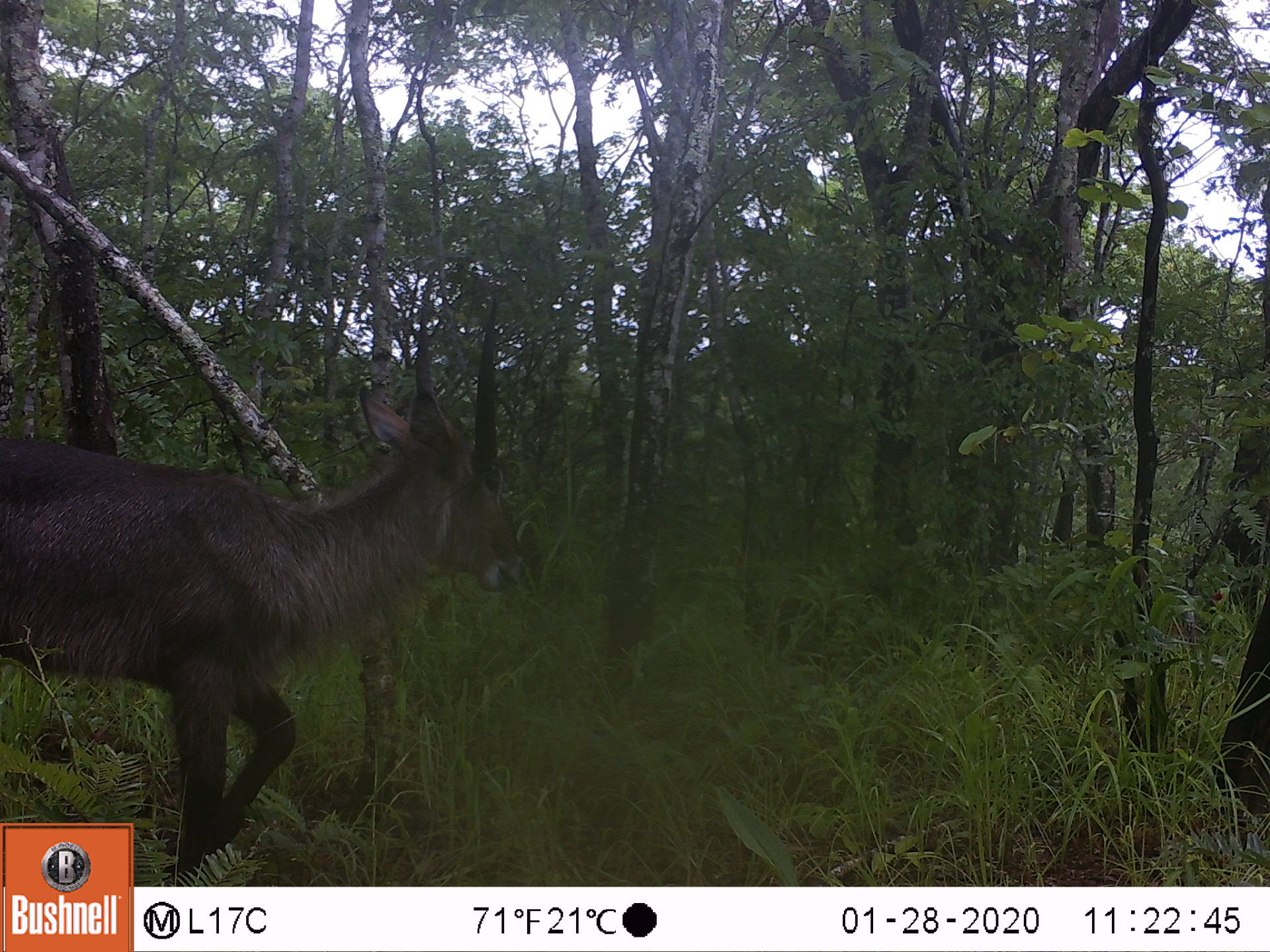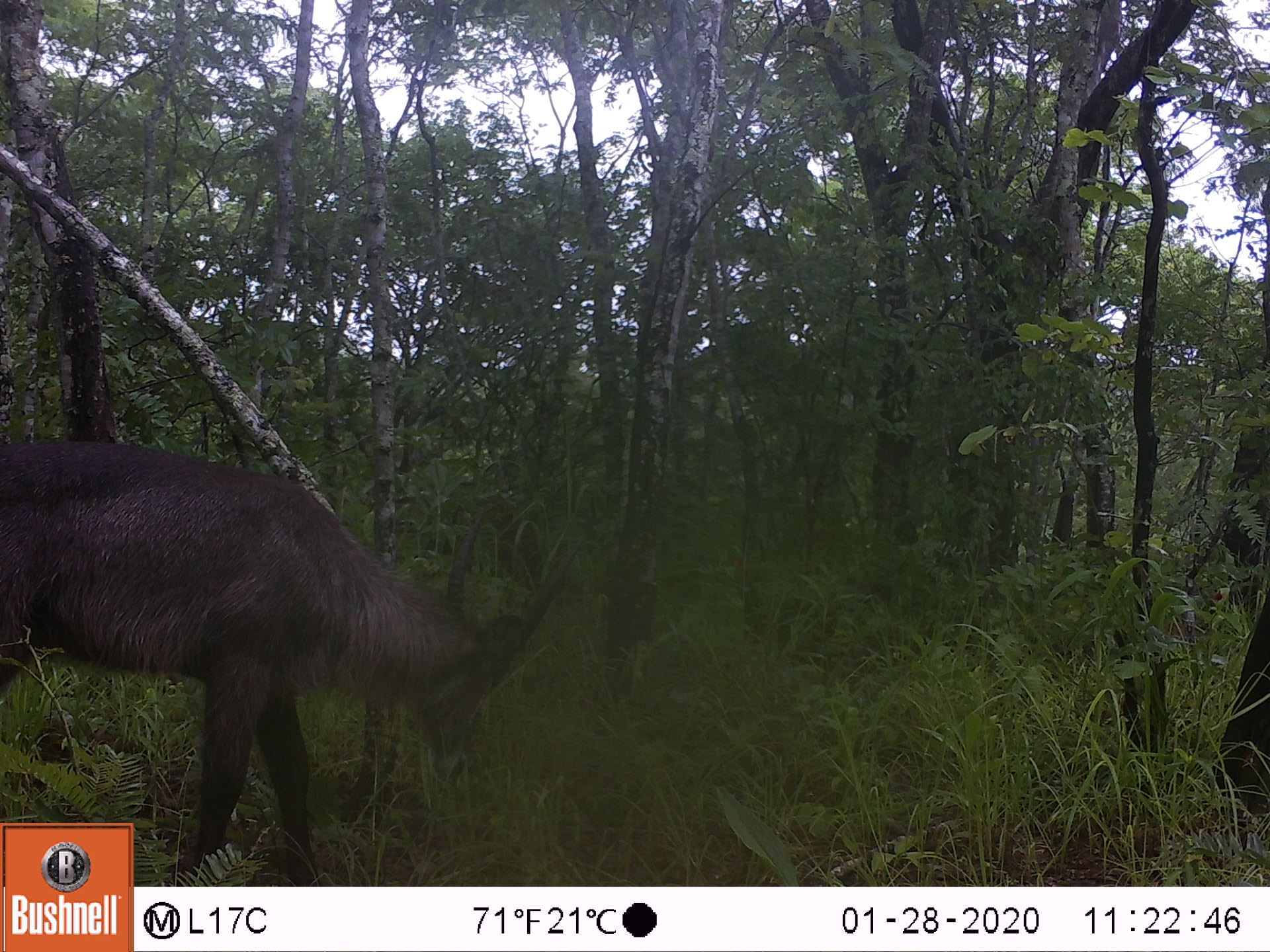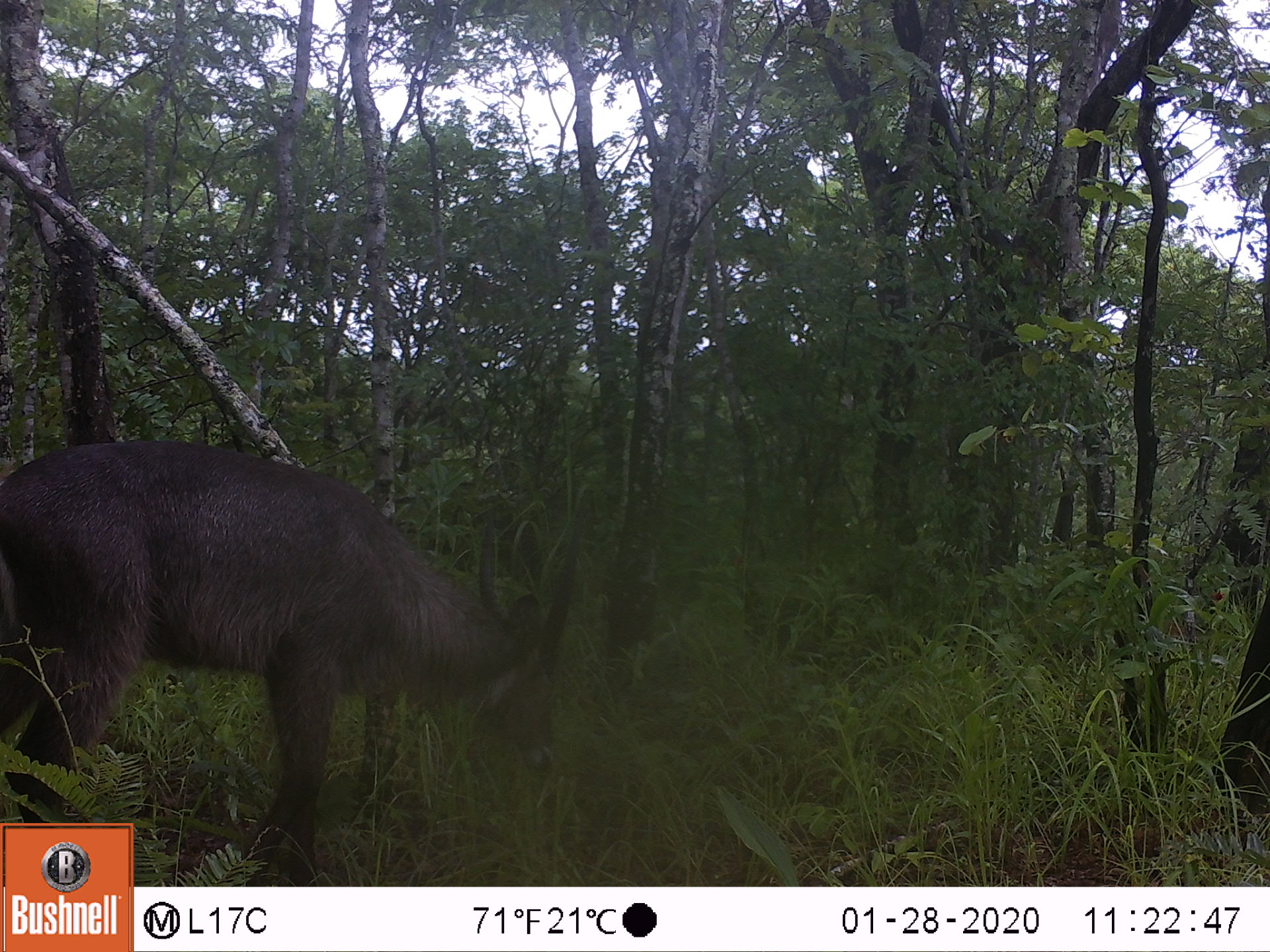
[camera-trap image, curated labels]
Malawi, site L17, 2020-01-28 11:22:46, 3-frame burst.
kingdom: Animalia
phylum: Chordata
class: Mammalia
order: Artiodactyla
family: Bovidae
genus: Kobus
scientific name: Kobus ellipsiprymnus ellipsiprymnus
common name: common waterbuck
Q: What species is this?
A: Common waterbuck (Kobus ellipsiprymnus ellipsiprymnus).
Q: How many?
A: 1.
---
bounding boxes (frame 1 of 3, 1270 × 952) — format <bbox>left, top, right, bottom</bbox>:
common waterbuck: <bbox>0, 298, 533, 818</bbox>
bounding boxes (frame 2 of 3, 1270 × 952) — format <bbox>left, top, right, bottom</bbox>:
common waterbuck: <bbox>3, 426, 578, 818</bbox>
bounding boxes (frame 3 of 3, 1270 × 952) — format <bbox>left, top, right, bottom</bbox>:
common waterbuck: <bbox>0, 429, 583, 819</bbox>